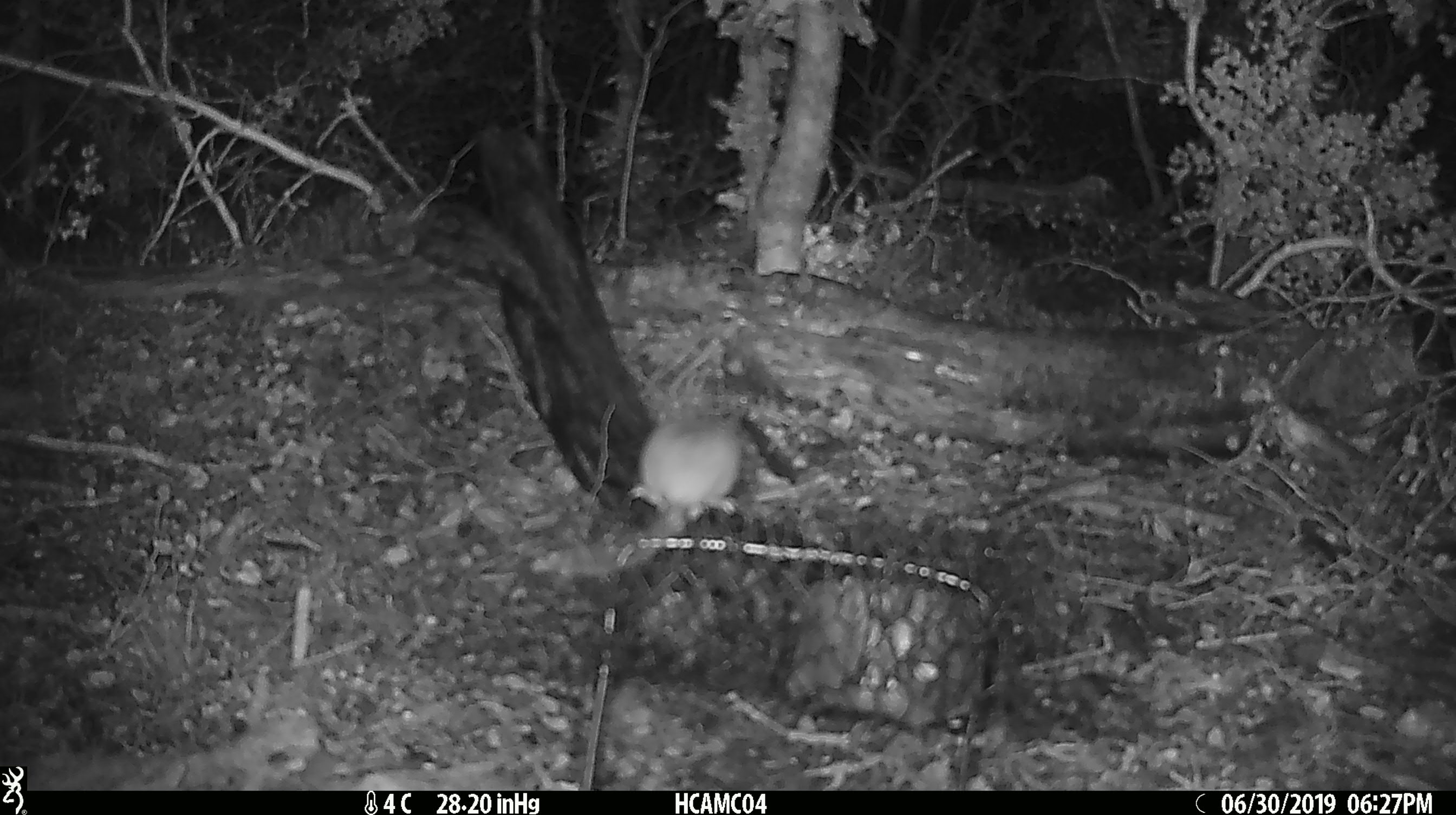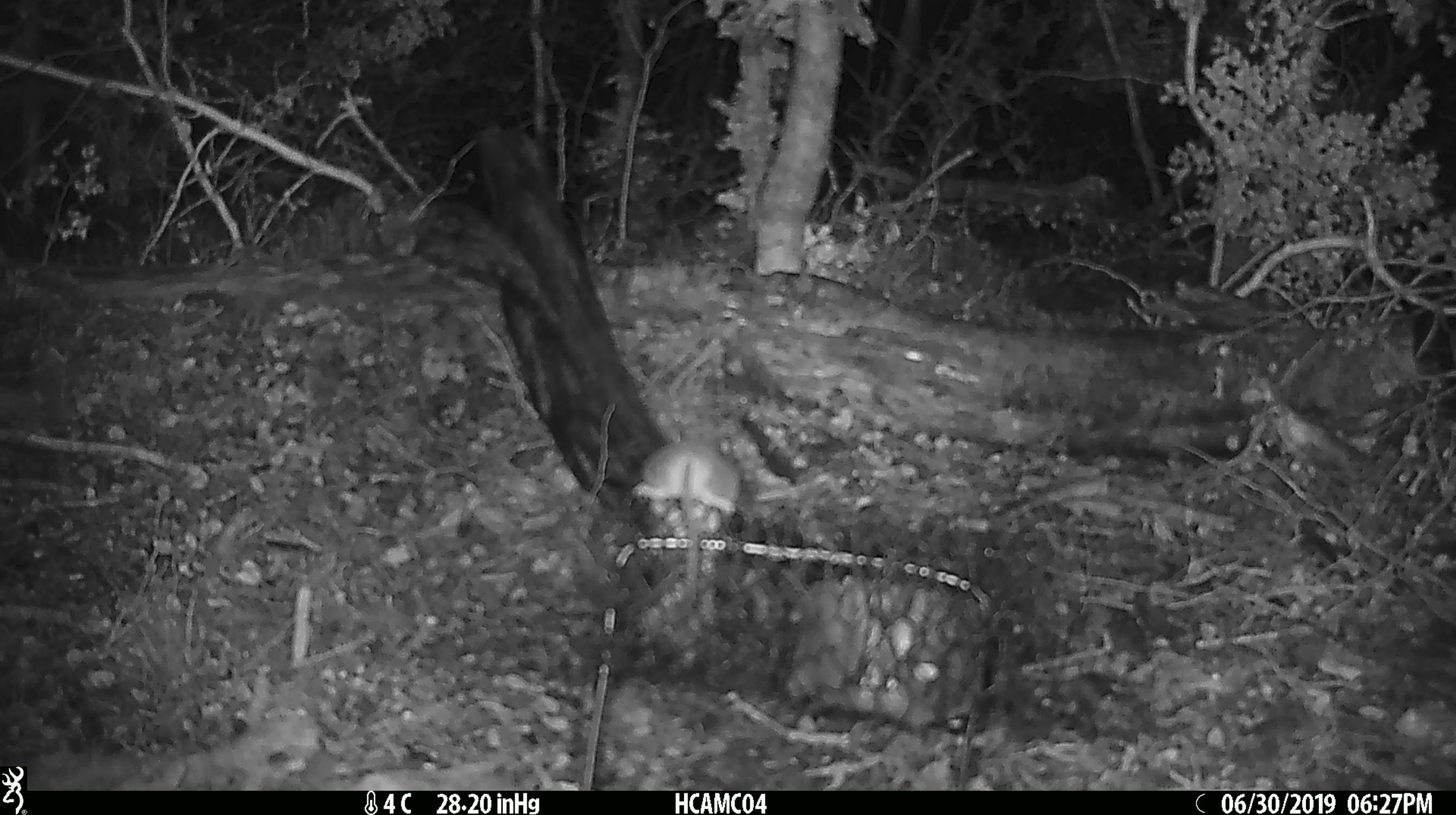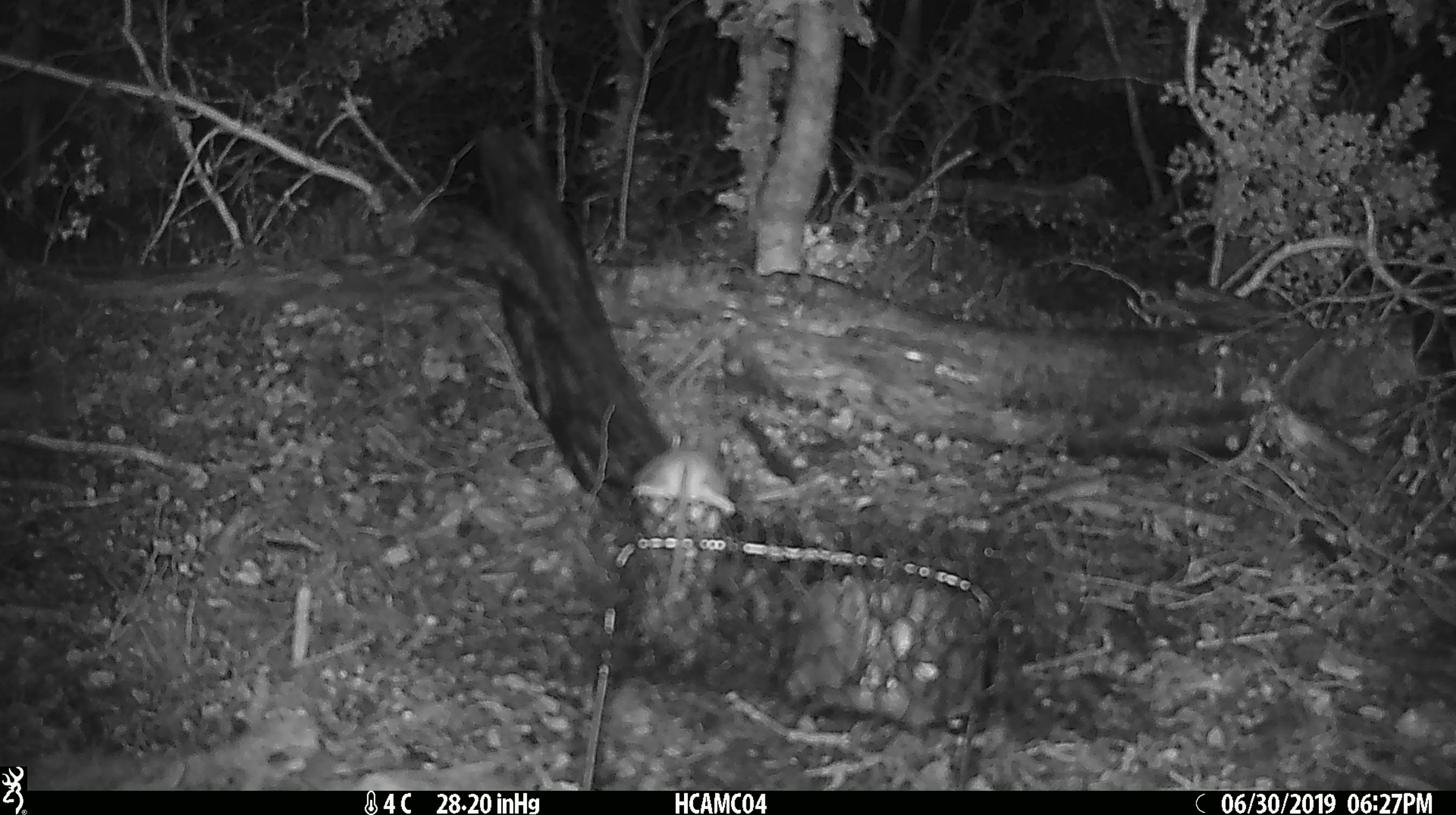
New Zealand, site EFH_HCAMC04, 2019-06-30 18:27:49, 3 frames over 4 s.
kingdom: Animalia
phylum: Chordata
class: Mammalia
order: Rodentia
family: Muridae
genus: Mus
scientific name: Mus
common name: mouse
Mouse (Mus).